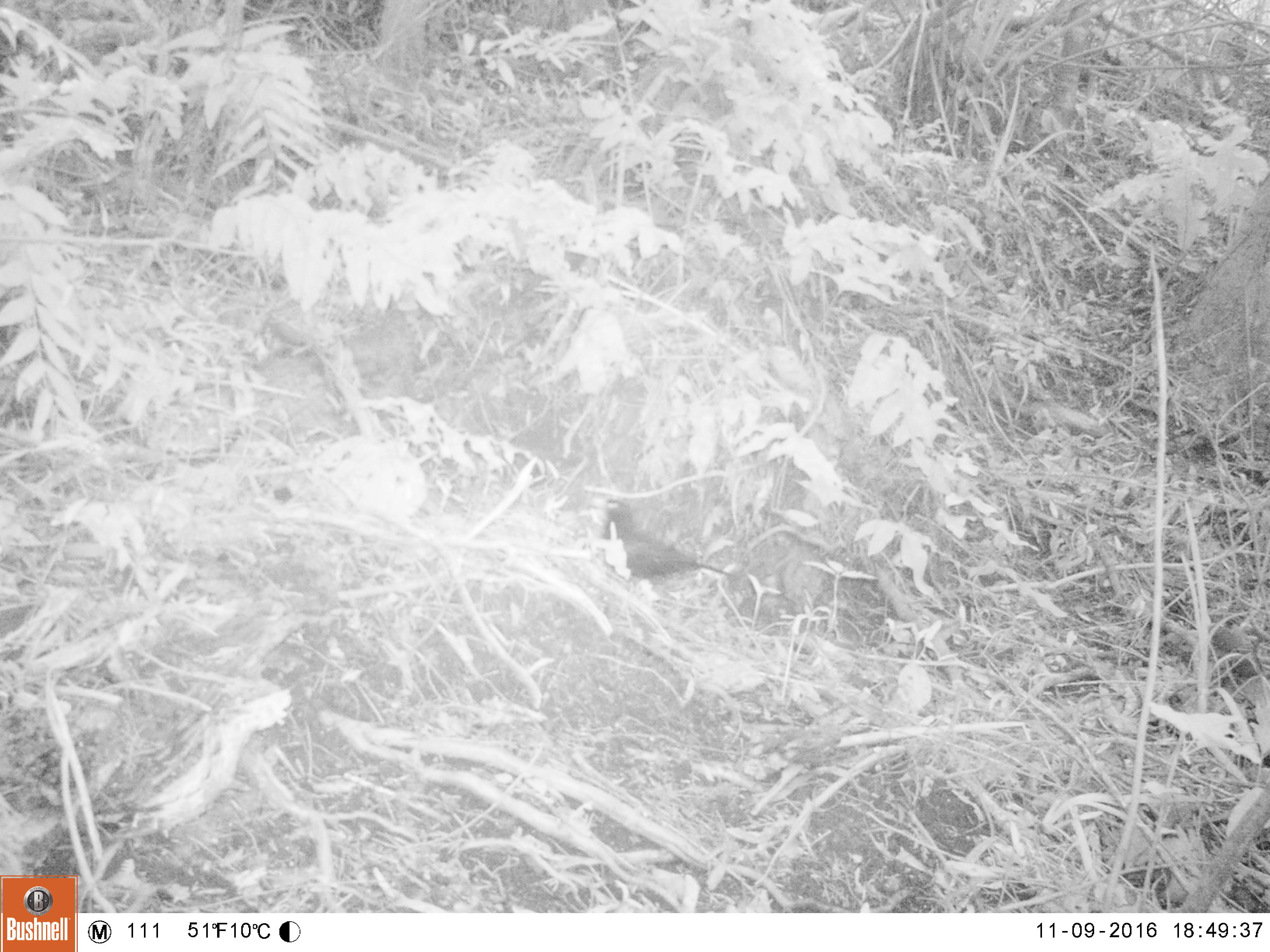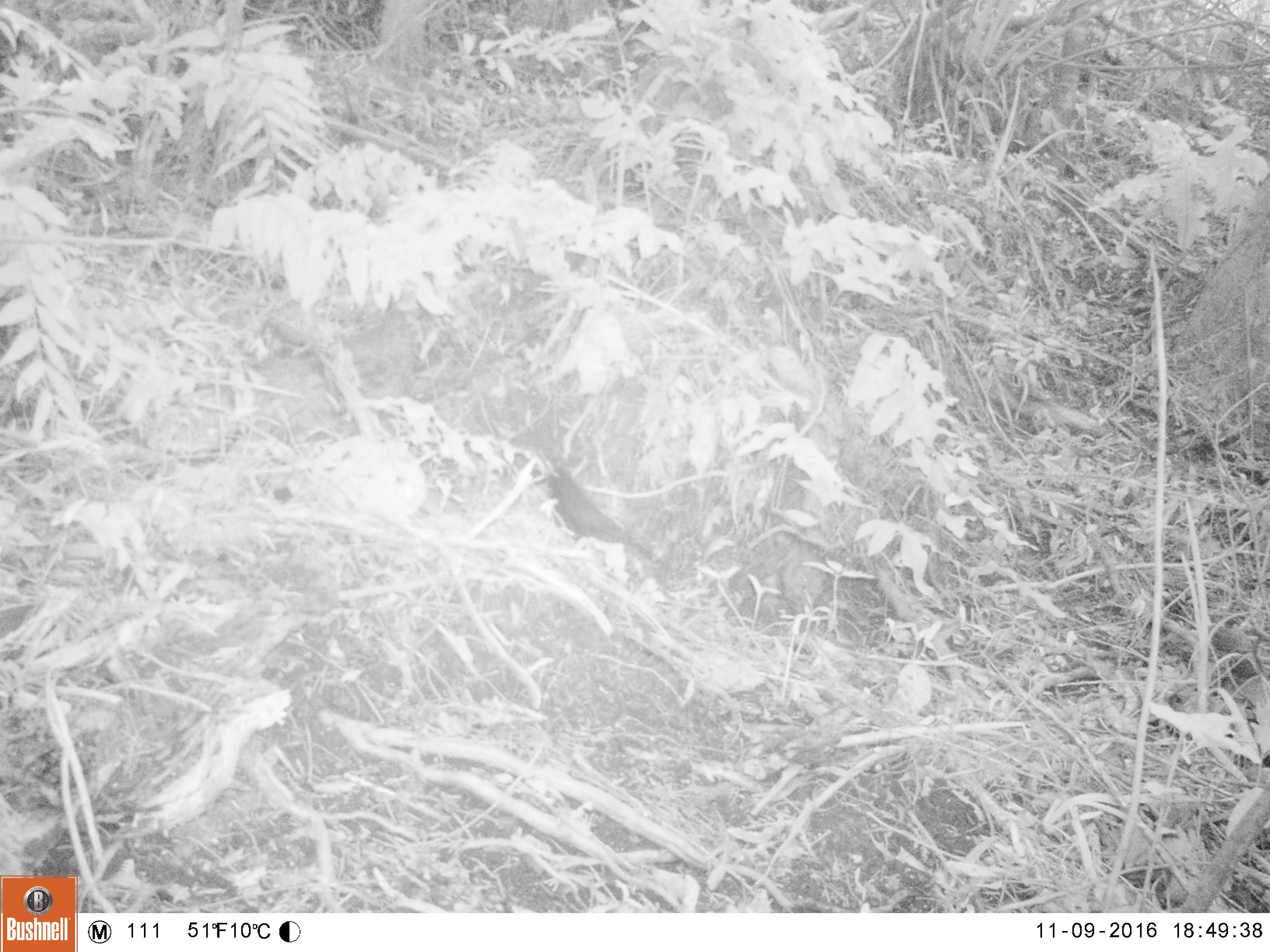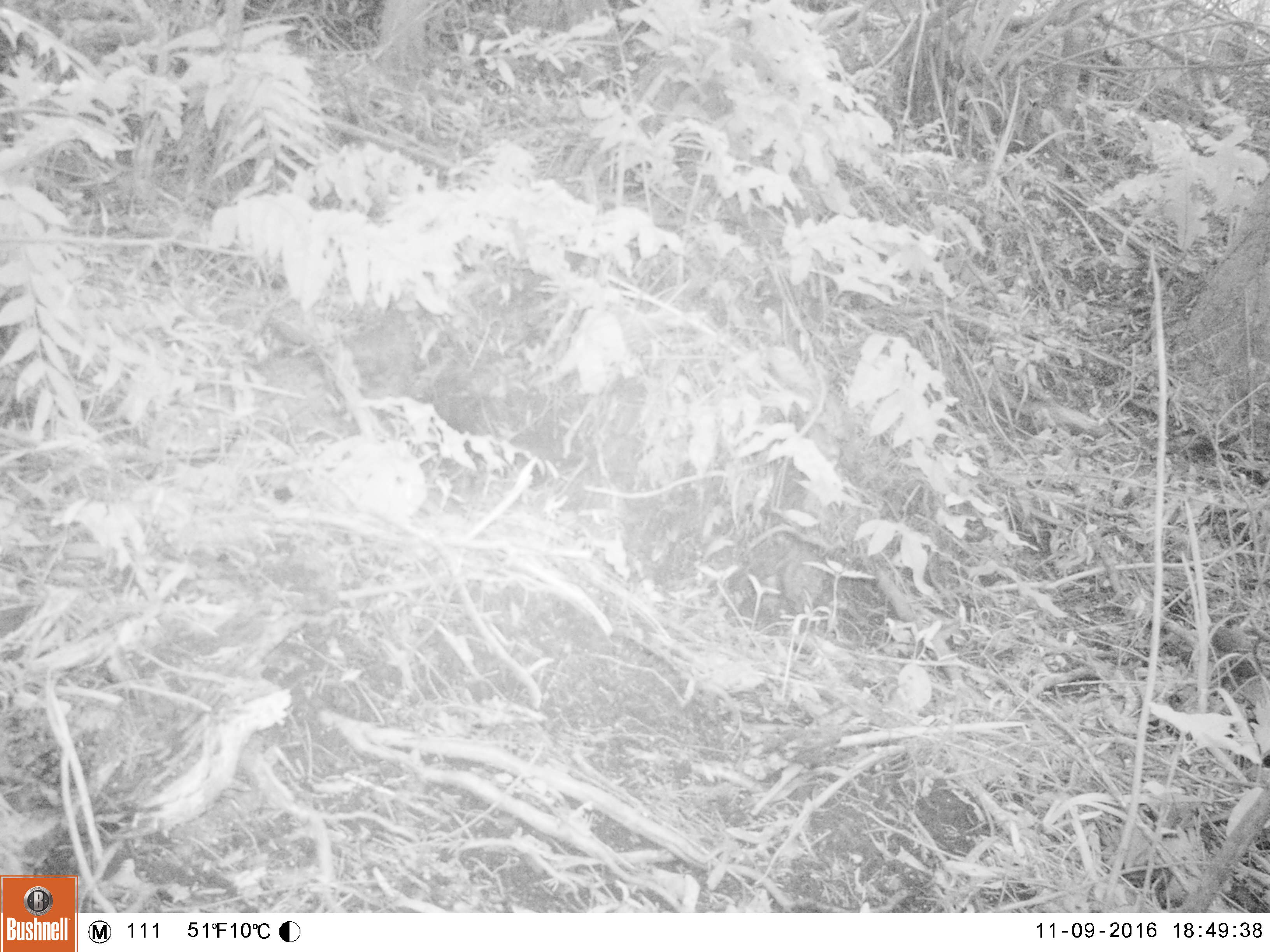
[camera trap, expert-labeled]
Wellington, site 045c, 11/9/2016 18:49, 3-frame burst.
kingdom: Animalia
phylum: Chordata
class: Aves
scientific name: Aves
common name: bird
Bird (Aves).